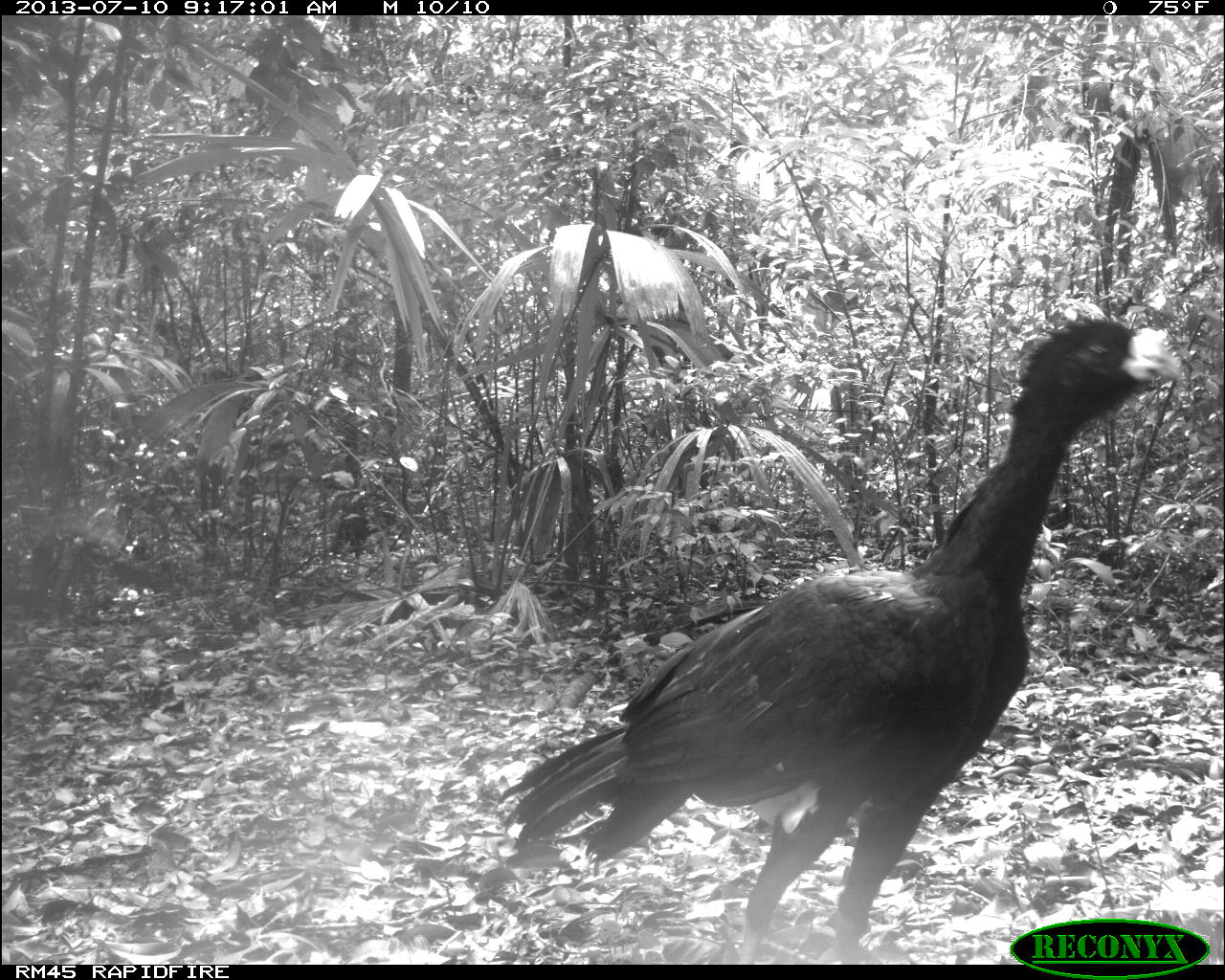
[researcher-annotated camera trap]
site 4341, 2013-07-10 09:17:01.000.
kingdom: Animalia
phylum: Chordata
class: Aves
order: Galliformes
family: Cracidae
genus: Crax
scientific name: Crax rubra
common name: great curassow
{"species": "Crax rubra (great curassow)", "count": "2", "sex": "male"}